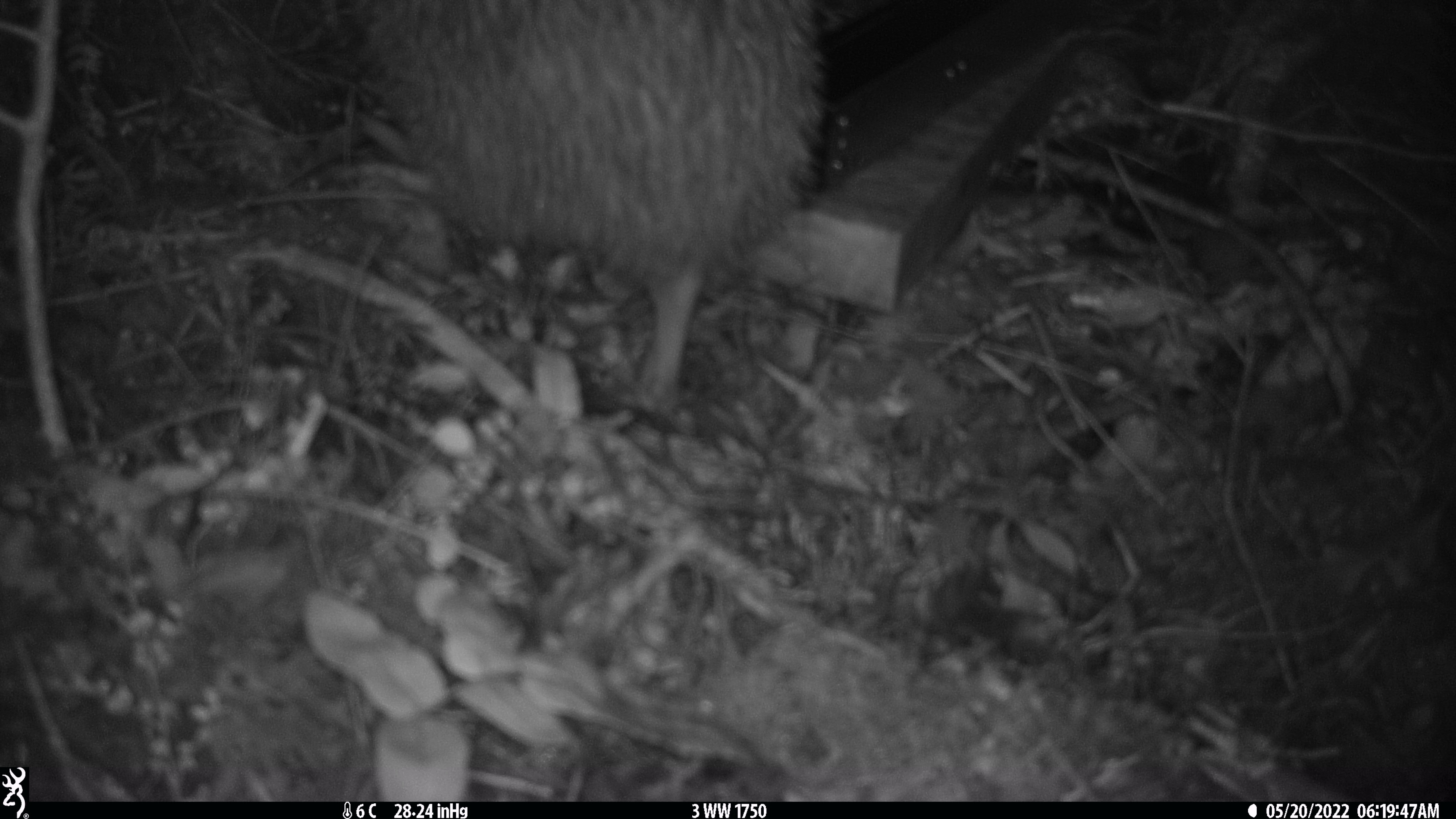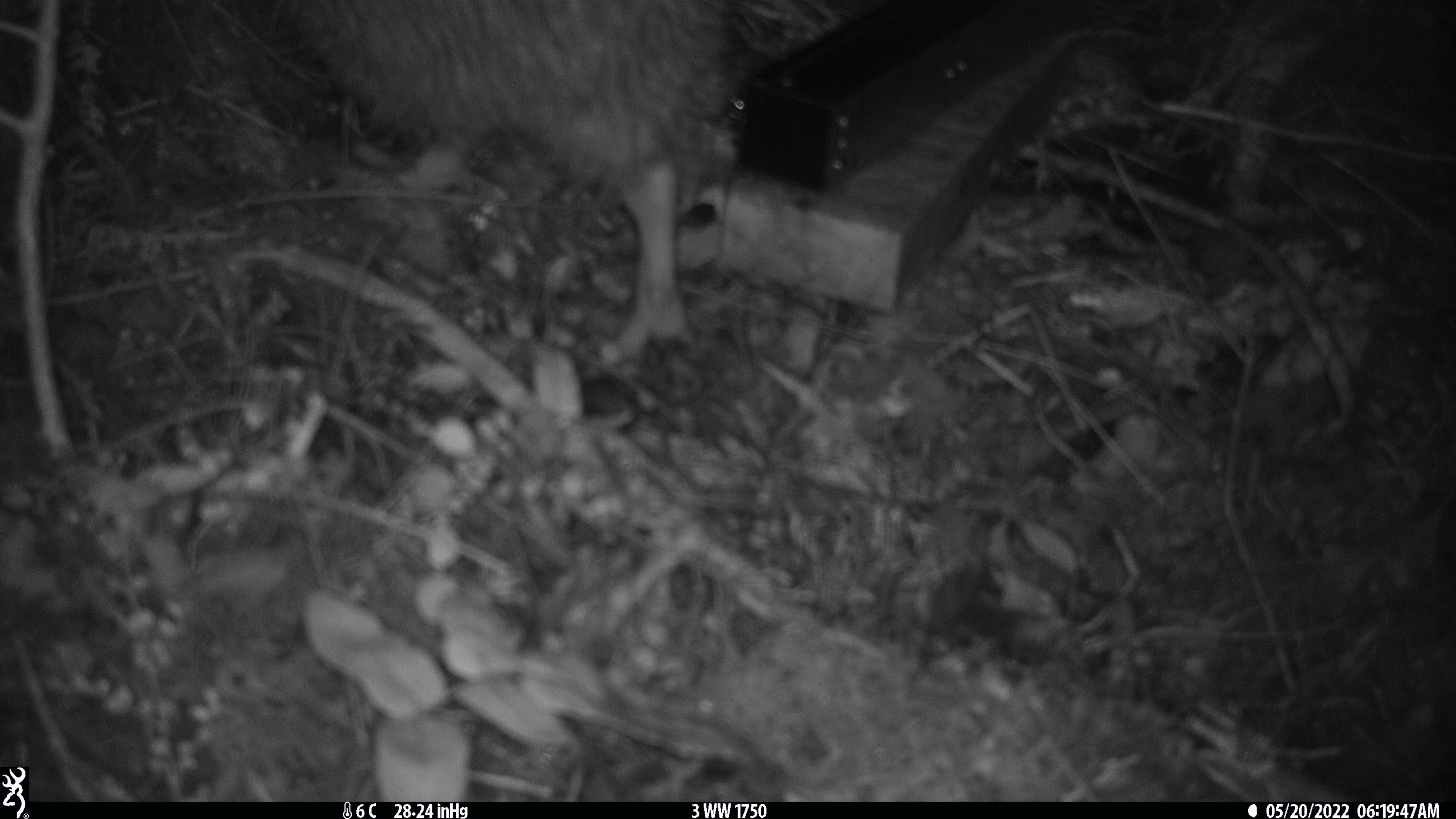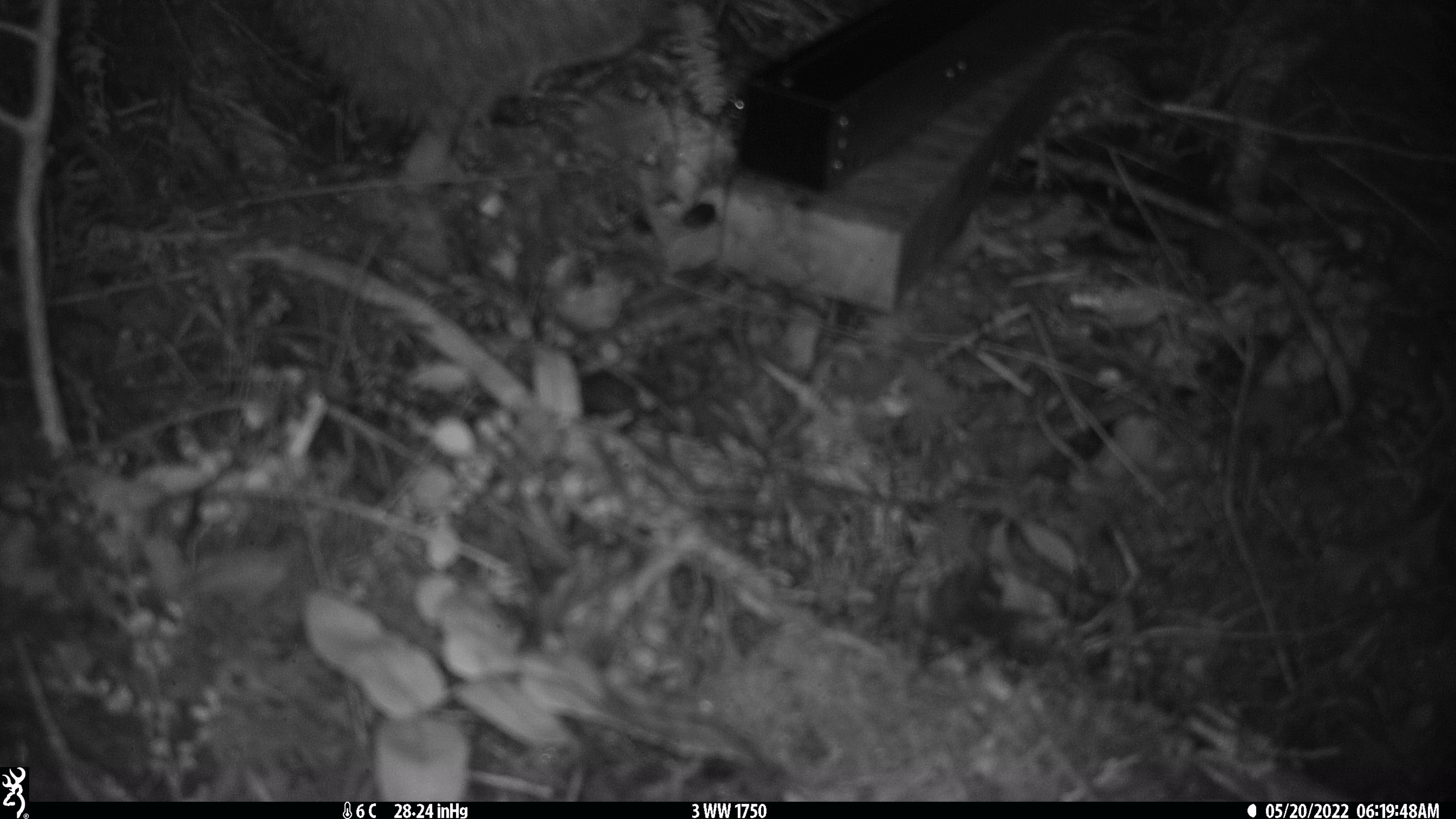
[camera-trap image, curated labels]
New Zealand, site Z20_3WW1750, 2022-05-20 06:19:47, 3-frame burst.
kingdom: Animalia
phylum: Chordata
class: Aves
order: Apterygiformes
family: Apterygidae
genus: Apteryx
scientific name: Apteryx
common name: kiwi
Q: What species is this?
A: Kiwi (Apteryx).